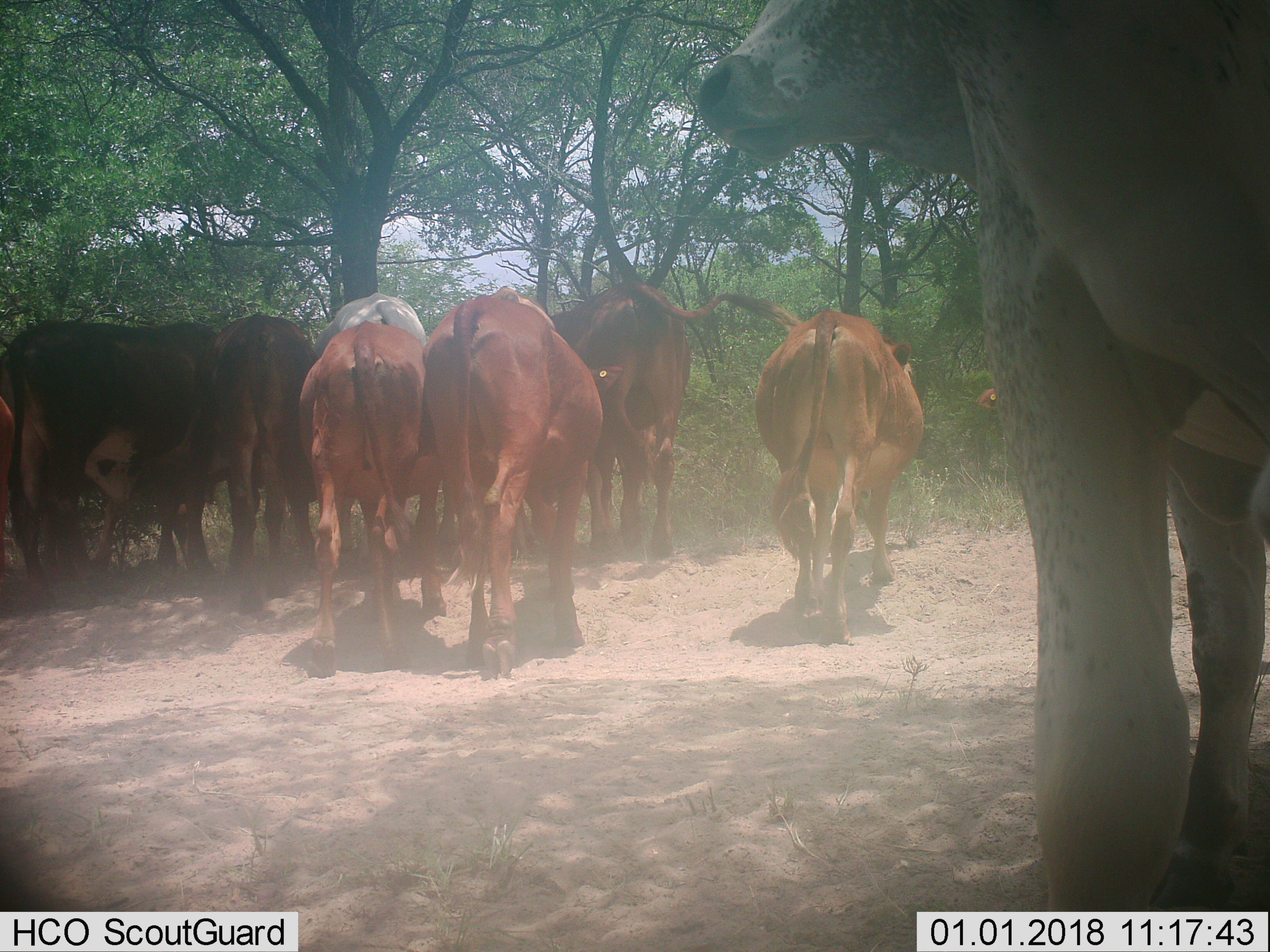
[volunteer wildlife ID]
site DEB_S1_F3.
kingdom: Animalia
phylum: Chordata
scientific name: Vertebrata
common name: domestic animal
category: domesticanimal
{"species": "domesticanimal (domestic animal) (Vertebrata)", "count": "9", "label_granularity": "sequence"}